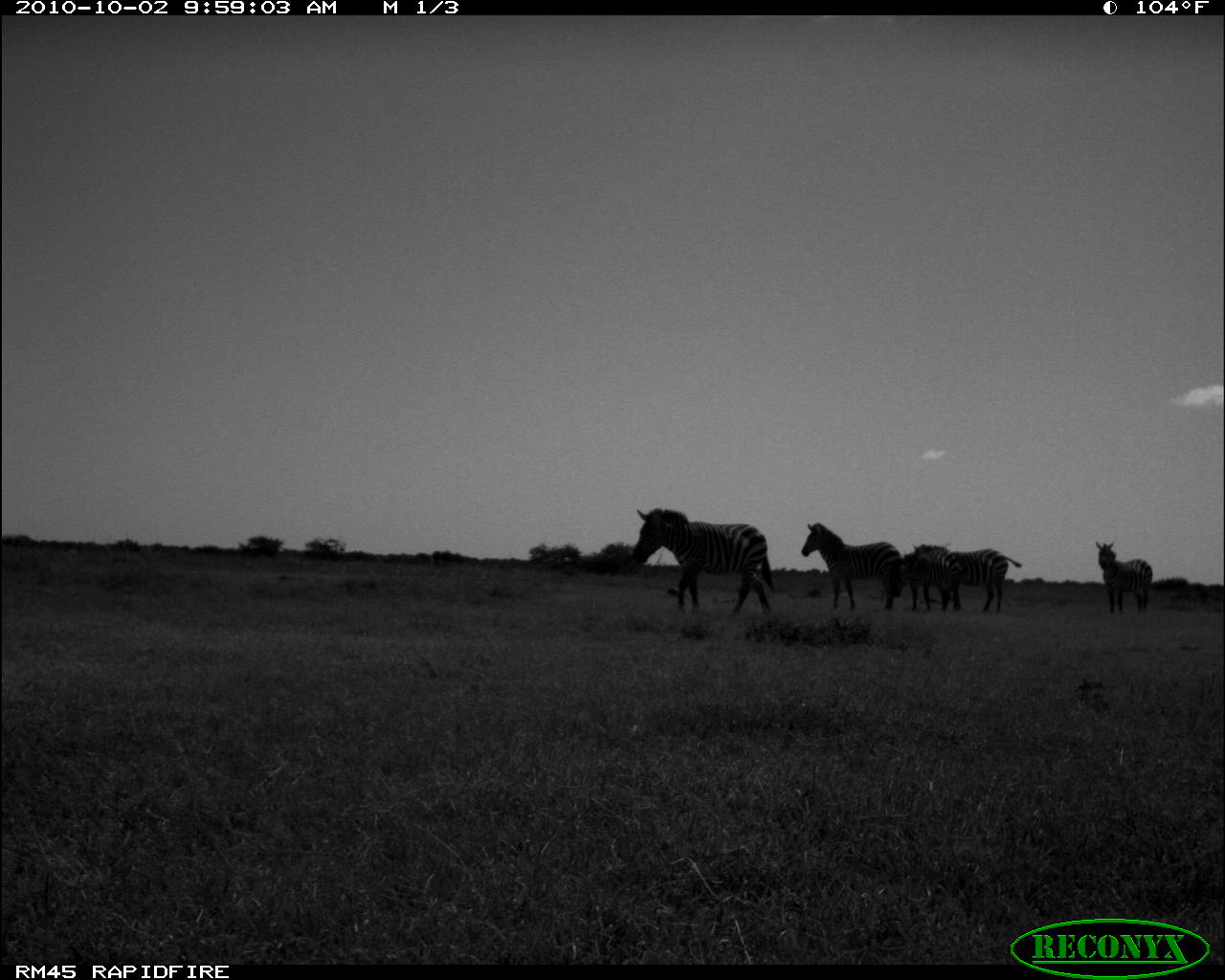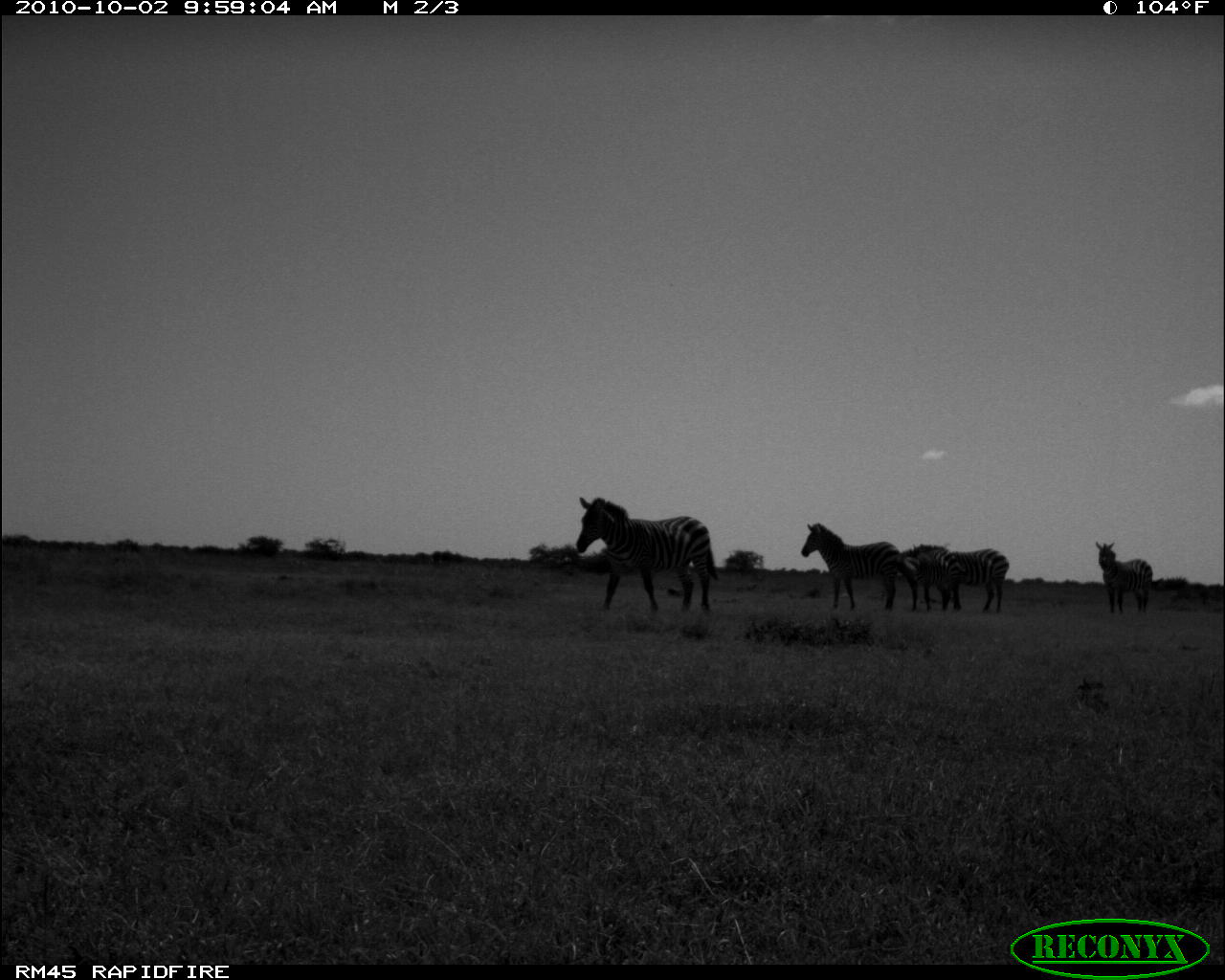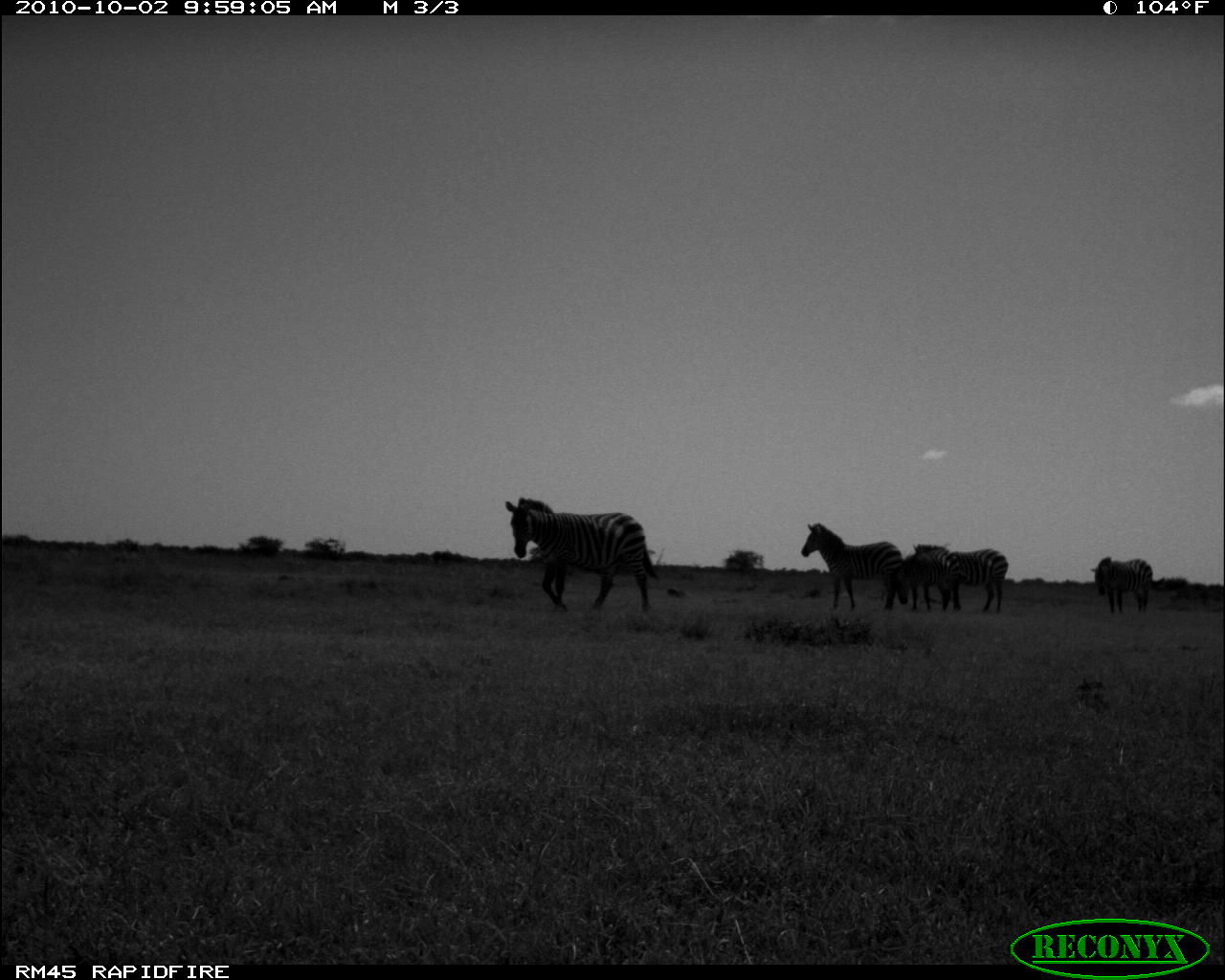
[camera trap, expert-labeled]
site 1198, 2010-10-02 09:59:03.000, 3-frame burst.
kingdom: Animalia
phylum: Chordata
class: Mammalia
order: Perissodactyla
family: Equidae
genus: Equus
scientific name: Equus quagga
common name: plains zebra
Equus quagga (plains zebra), count 5.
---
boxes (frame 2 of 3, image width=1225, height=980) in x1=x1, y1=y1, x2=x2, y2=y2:
equus quagga: x1=570, y1=494, x2=719, y2=612; x1=800, y1=520, x2=909, y2=610; x1=884, y1=539, x2=968, y2=612; x1=927, y1=545, x2=1010, y2=614; x1=1095, y1=540, x2=1152, y2=613